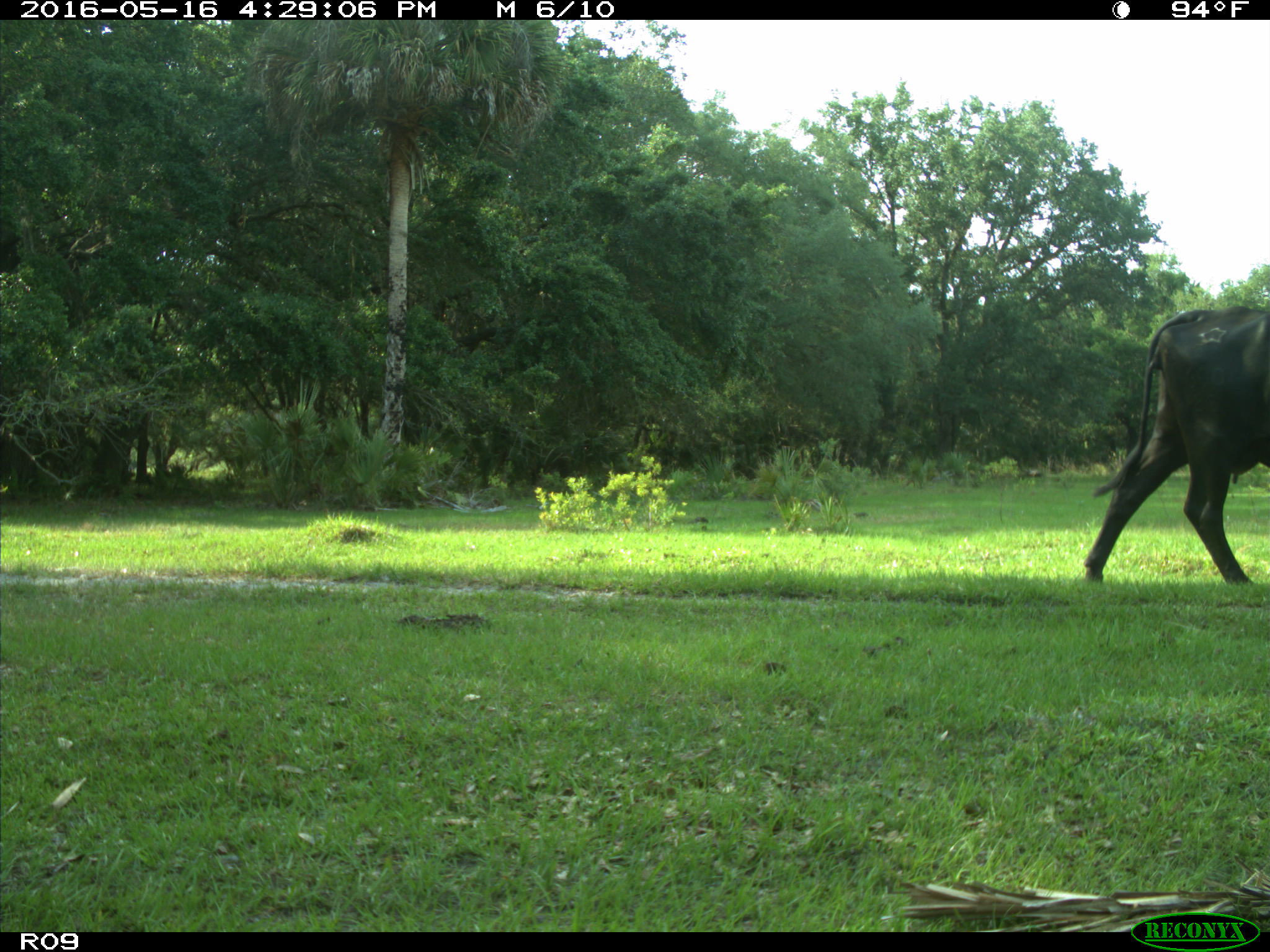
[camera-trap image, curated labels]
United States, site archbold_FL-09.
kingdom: Animalia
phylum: Chordata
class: Mammalia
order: Artiodactyla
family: Bovidae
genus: Bos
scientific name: Bos taurus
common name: domestic cow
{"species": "Bos taurus (domestic cow)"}